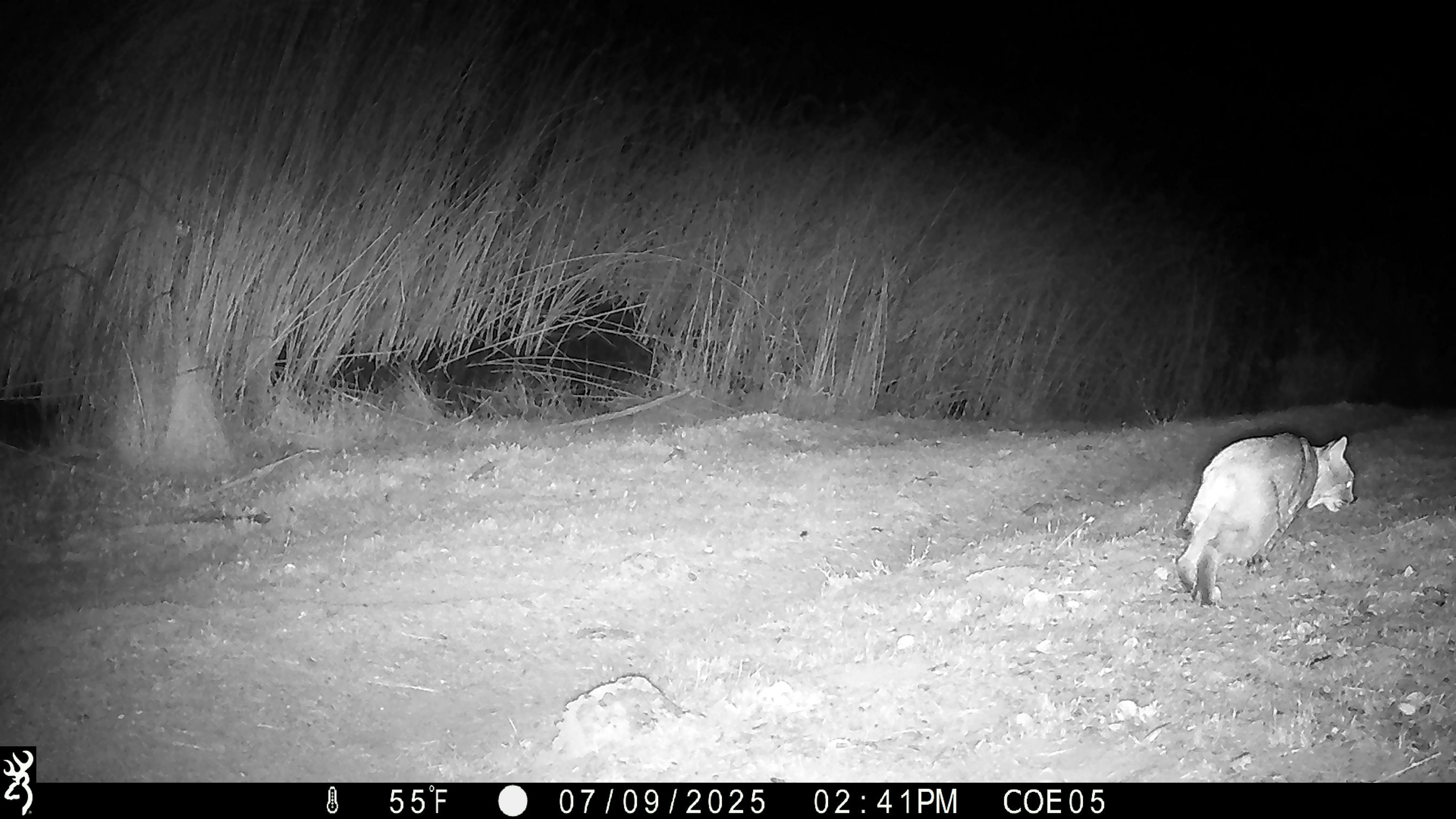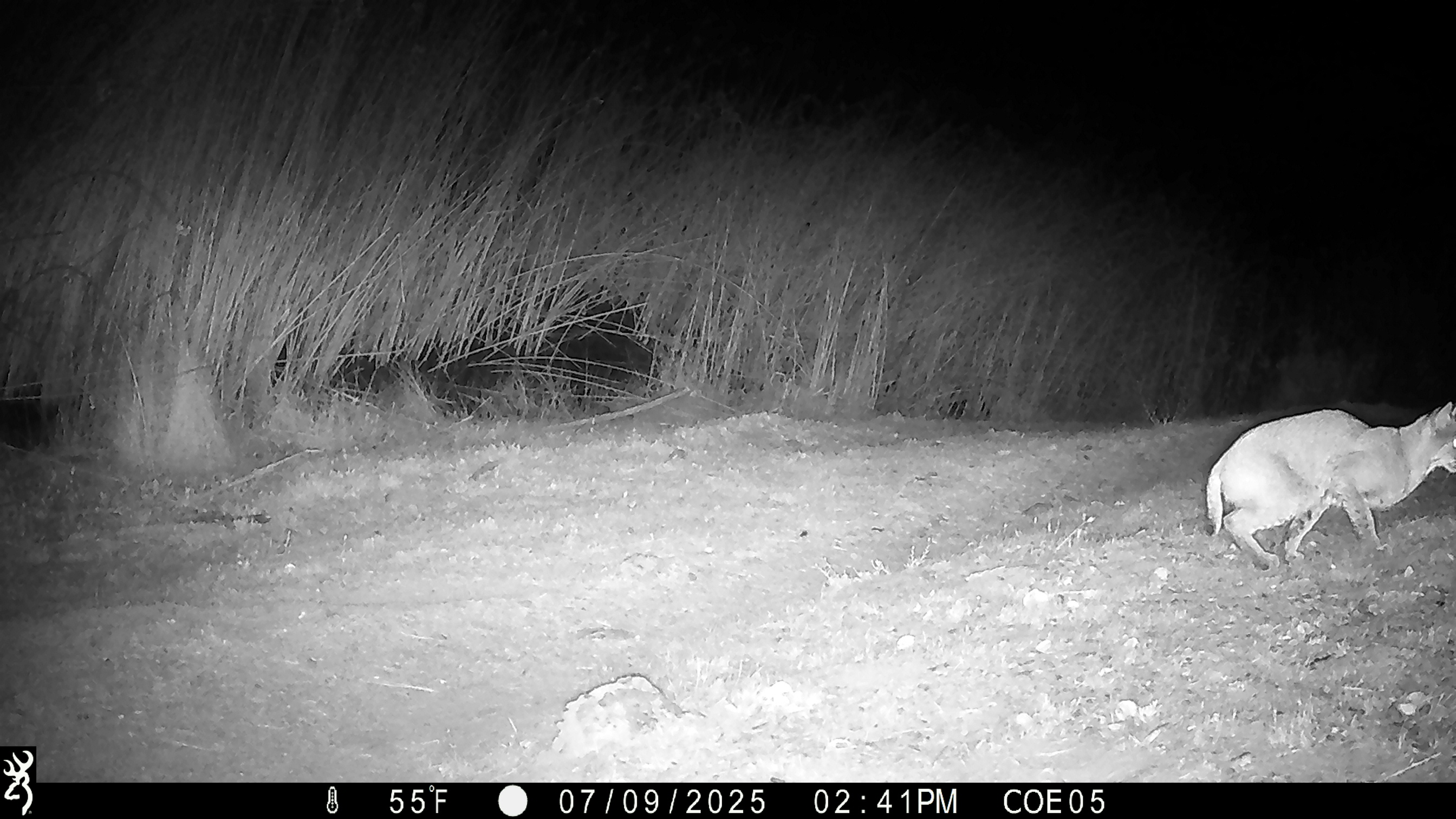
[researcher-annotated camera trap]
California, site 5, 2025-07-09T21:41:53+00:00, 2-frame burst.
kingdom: Animalia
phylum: Chordata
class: Mammalia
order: Carnivora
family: Felidae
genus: Lynx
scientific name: Lynx rufus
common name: bobcat